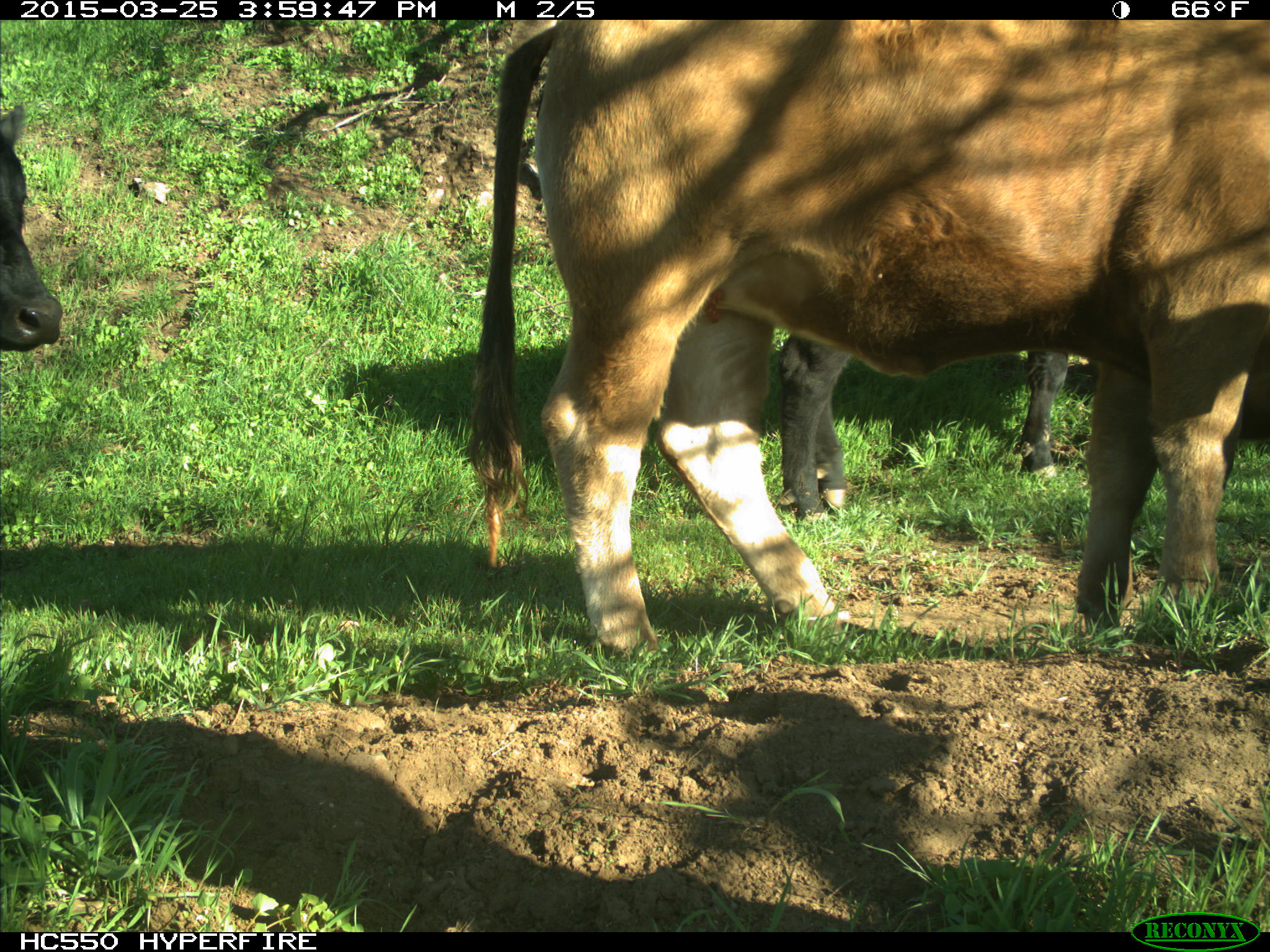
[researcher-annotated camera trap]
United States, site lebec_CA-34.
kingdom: Animalia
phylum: Chordata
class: Mammalia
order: Artiodactyla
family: Bovidae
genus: Bos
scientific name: Bos taurus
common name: domestic cow